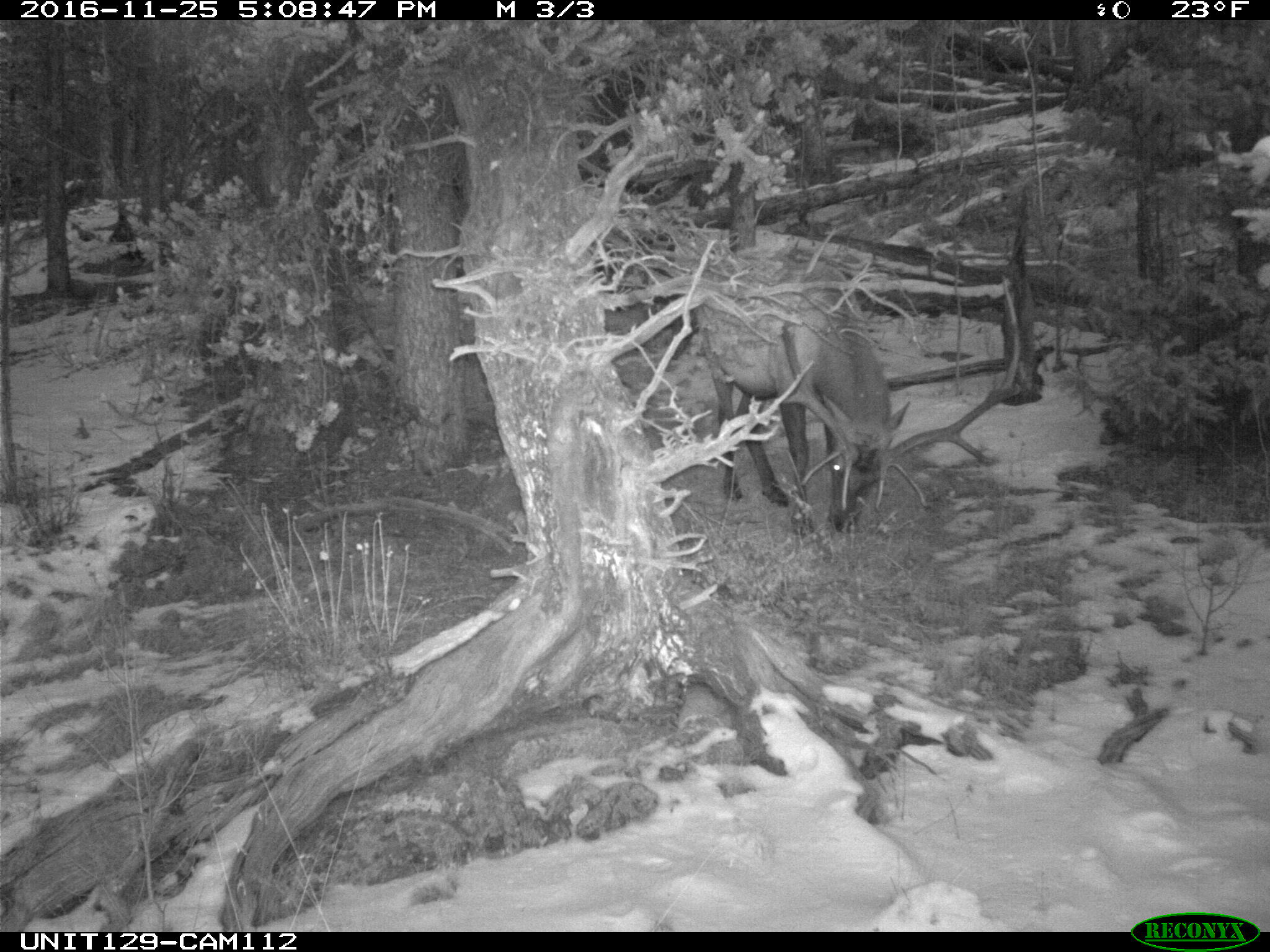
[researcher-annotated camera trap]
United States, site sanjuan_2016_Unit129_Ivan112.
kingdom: Animalia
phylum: Chordata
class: Mammalia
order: Artiodactyla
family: Cervidae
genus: Cervus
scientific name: Cervus elaphus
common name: red deer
Cervus elaphus (red deer).